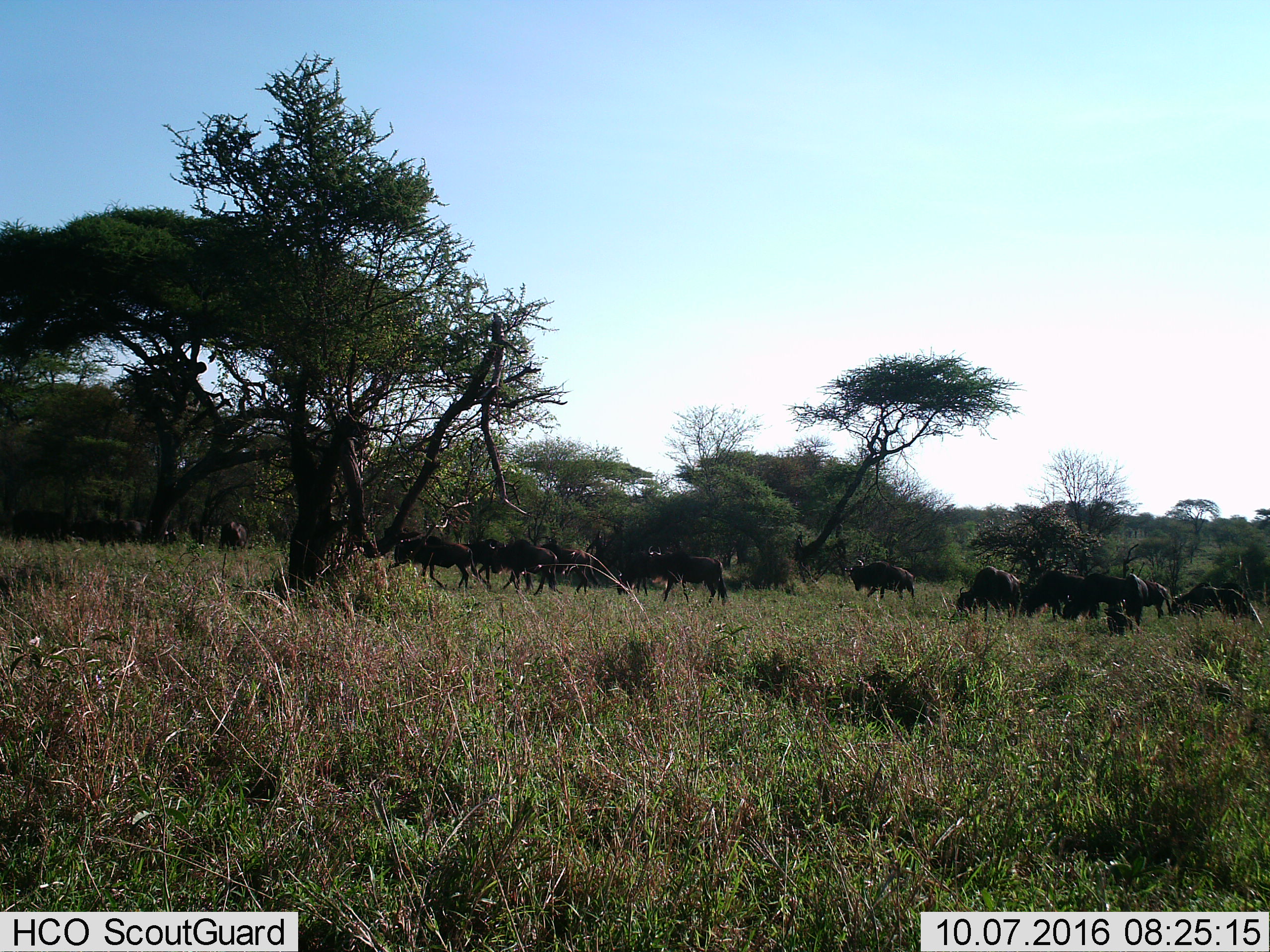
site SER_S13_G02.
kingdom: Animalia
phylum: Chordata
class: Mammalia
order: Artiodactyla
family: Bovidae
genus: Connochaetes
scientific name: Connochaetes taurinus taurinus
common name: blue wildebeest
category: wildebeestblue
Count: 11-50.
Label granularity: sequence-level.